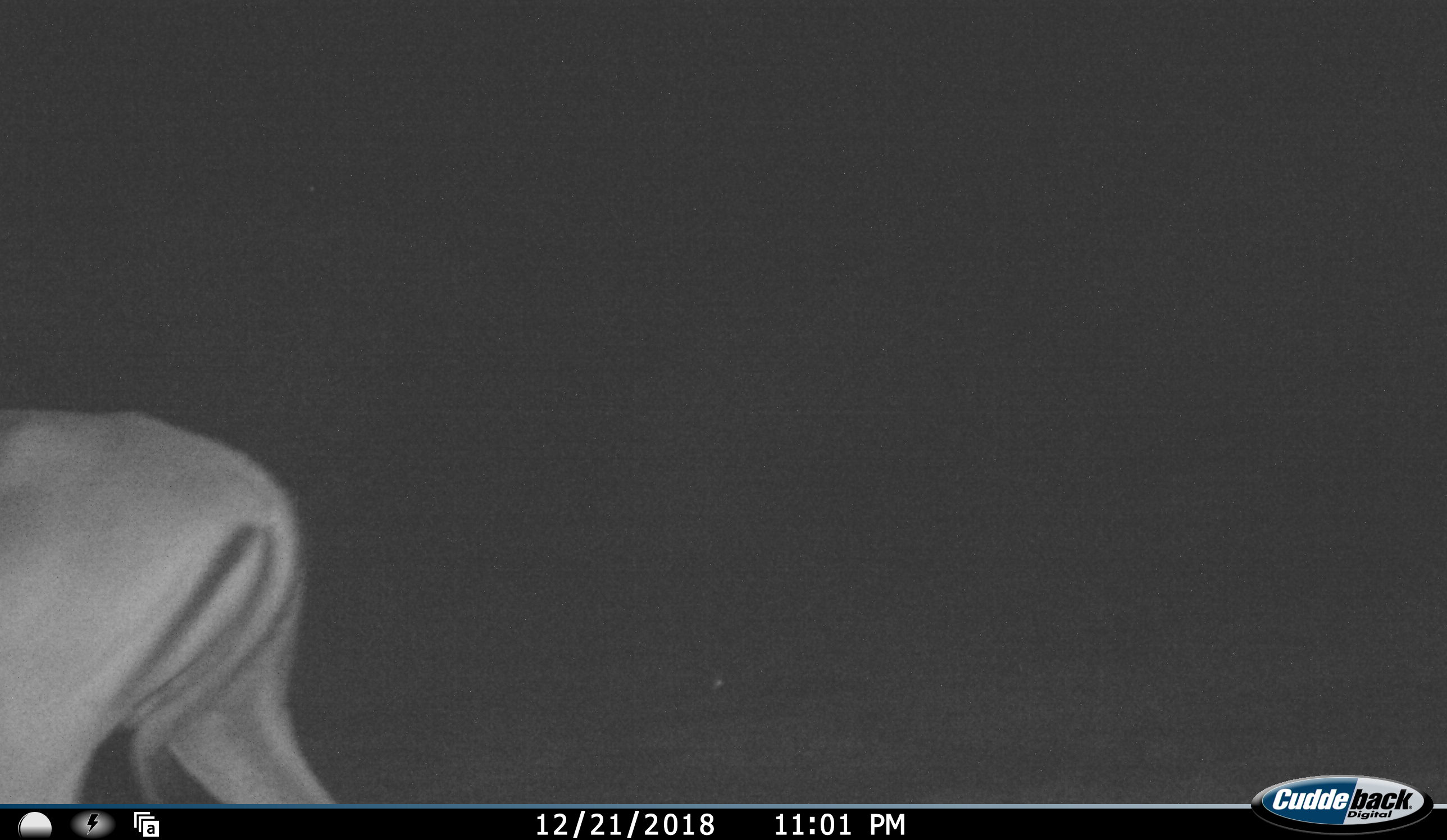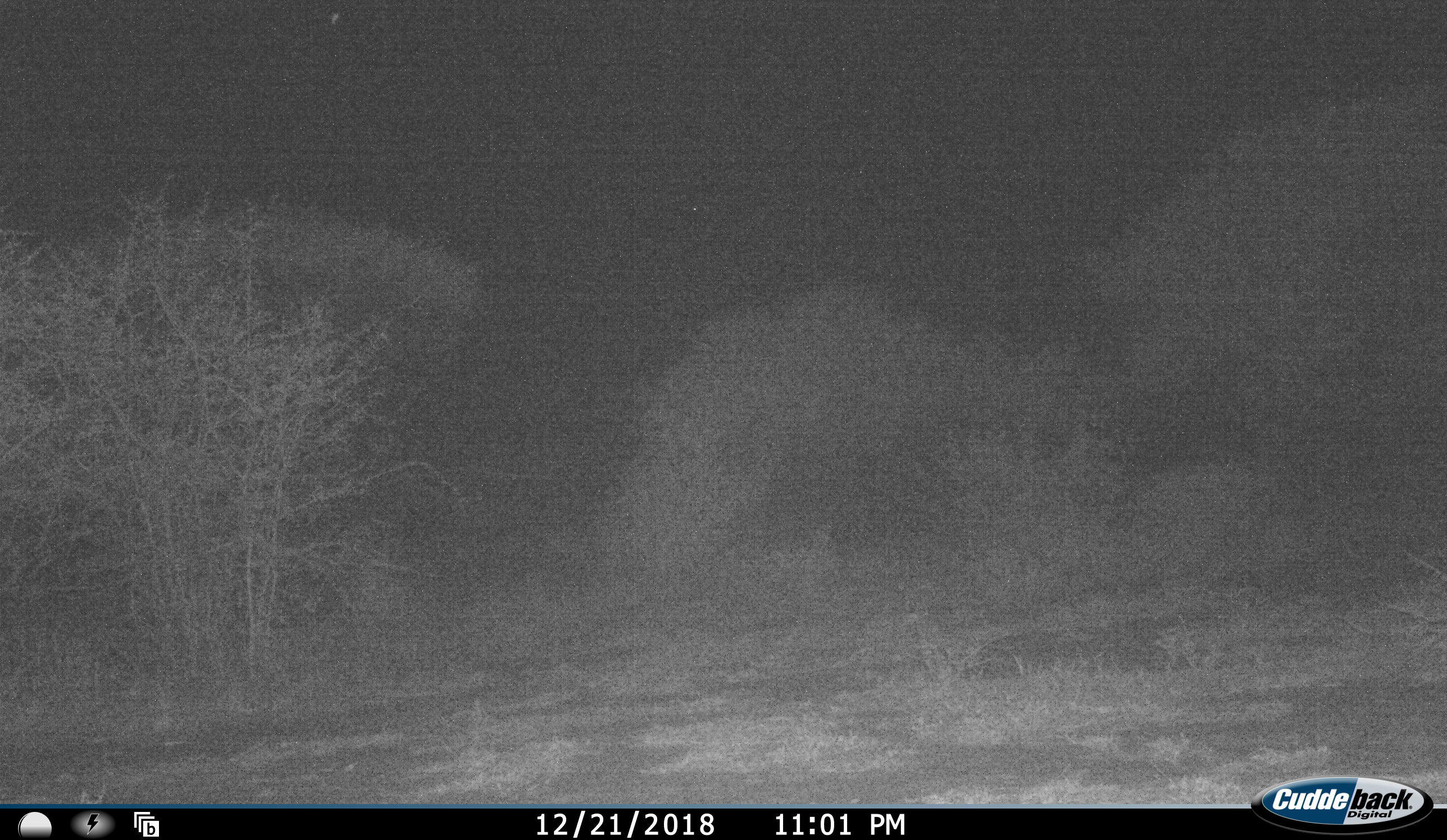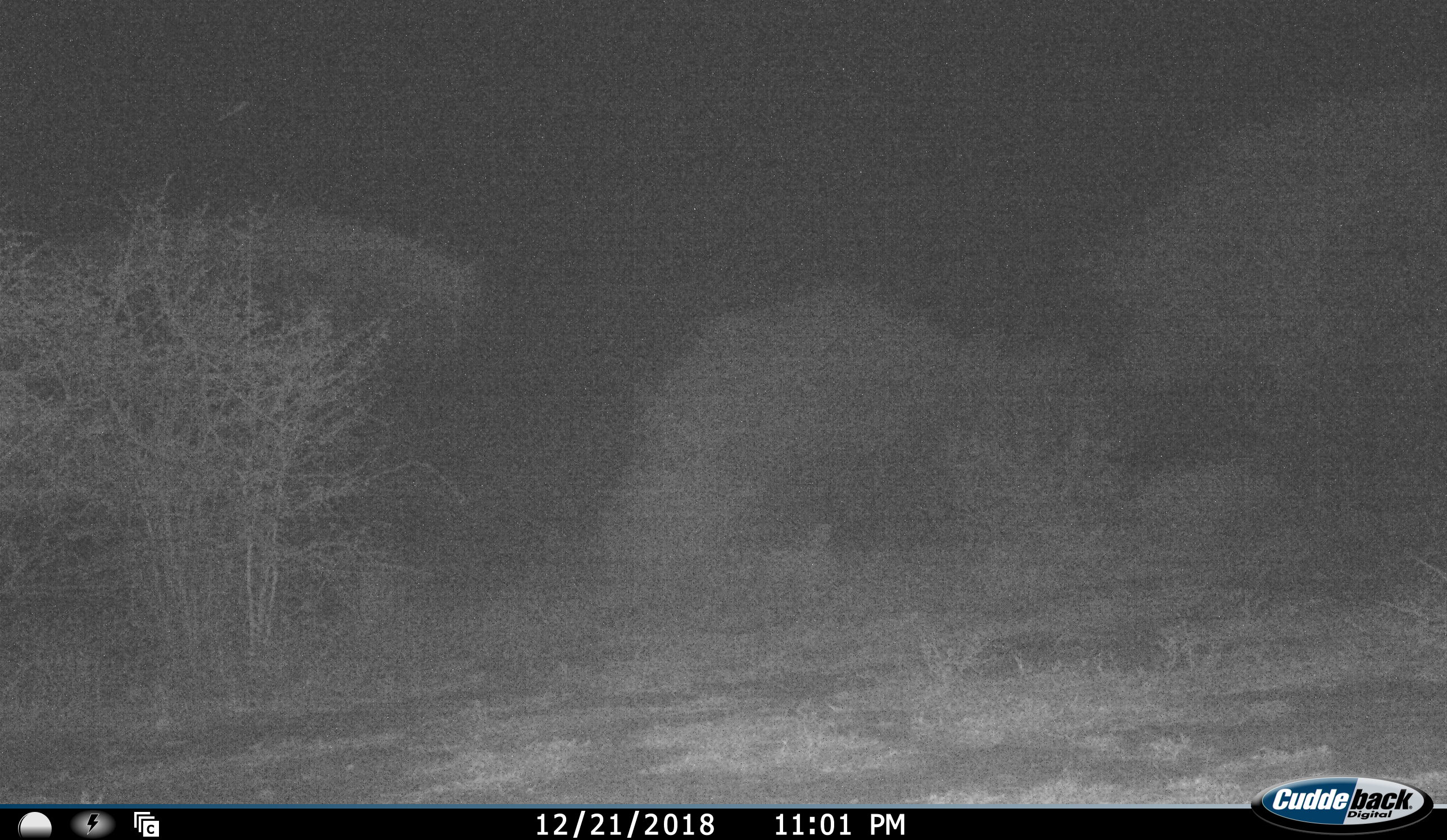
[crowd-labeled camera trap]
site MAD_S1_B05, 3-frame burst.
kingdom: Animalia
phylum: Chordata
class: Mammalia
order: Artiodactyla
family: Bovidae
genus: Aepyceros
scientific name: Aepyceros melampus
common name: impala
Impala (Aepyceros melampus), count 1. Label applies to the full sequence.